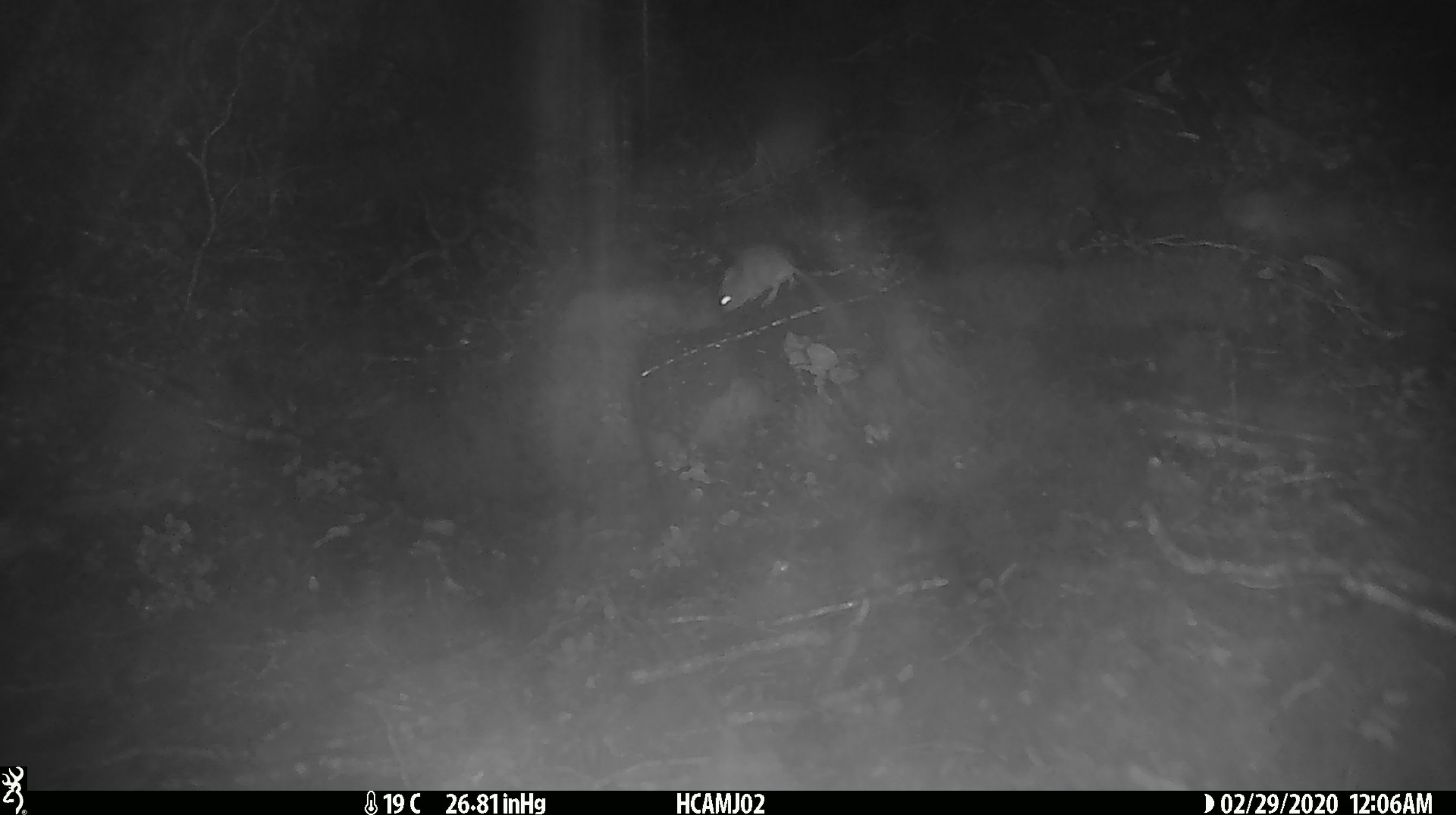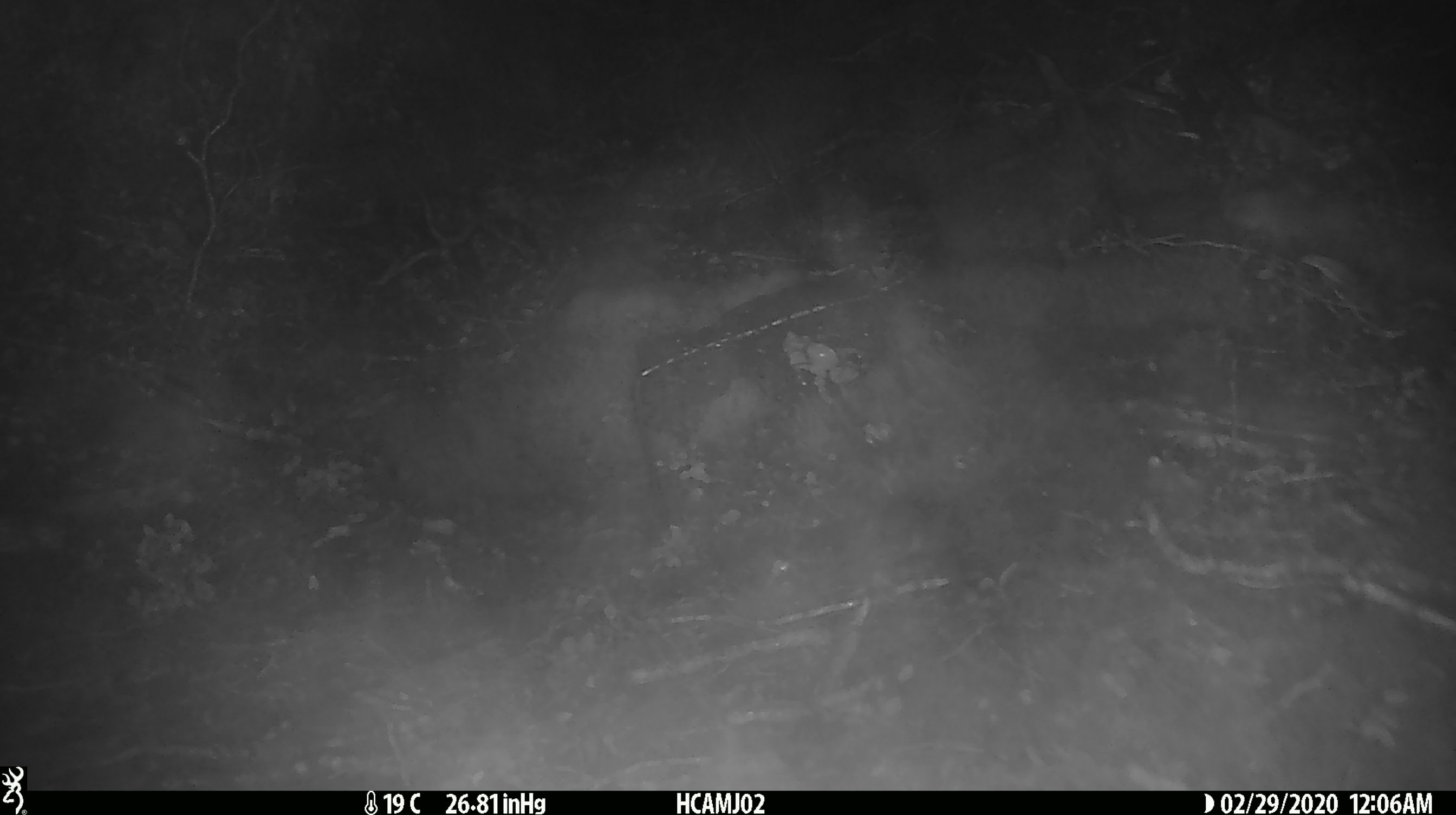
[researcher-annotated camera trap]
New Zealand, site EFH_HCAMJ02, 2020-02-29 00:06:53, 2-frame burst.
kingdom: Animalia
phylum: Chordata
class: Mammalia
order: Rodentia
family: Muridae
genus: Mus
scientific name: Mus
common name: mouse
Mouse (Mus).